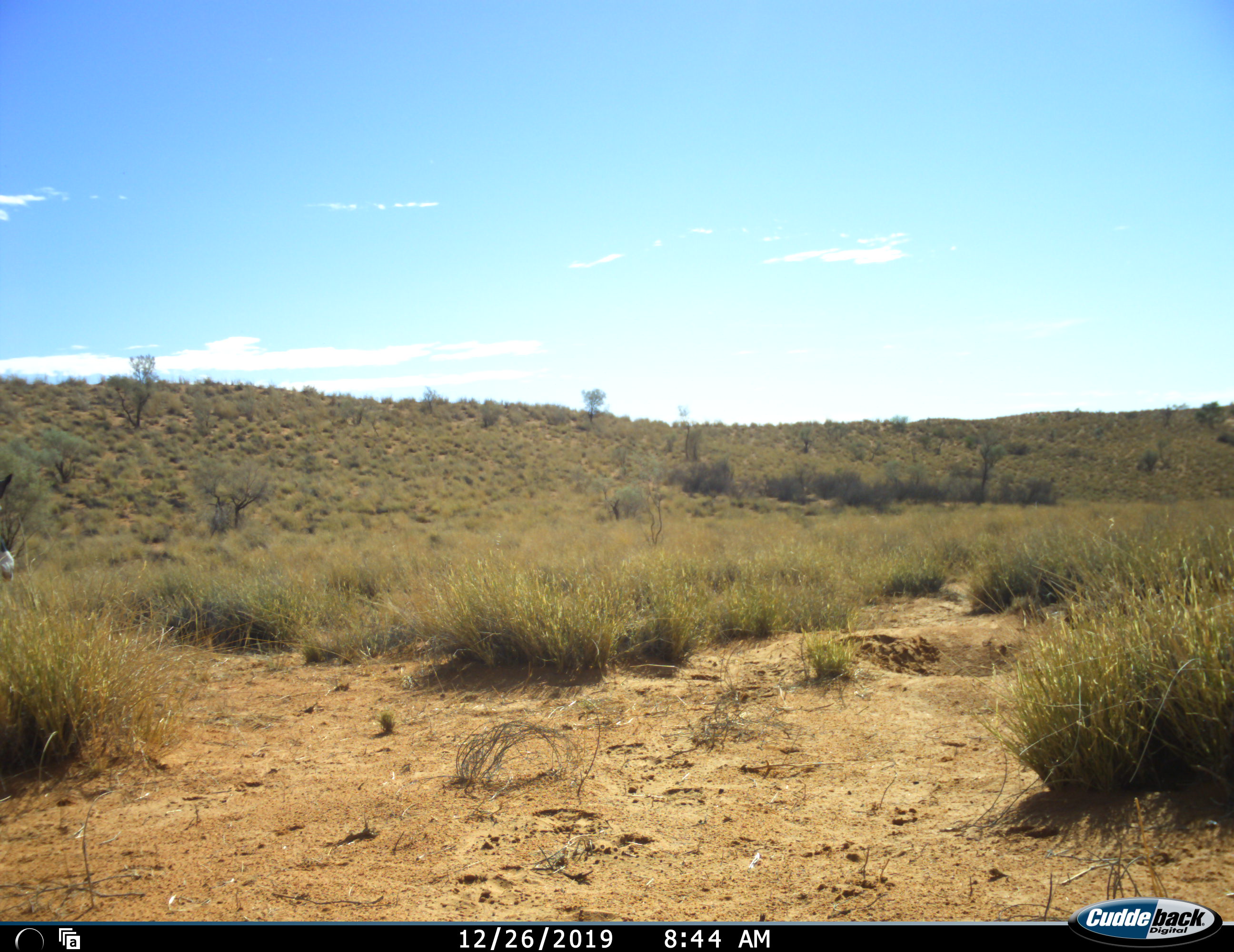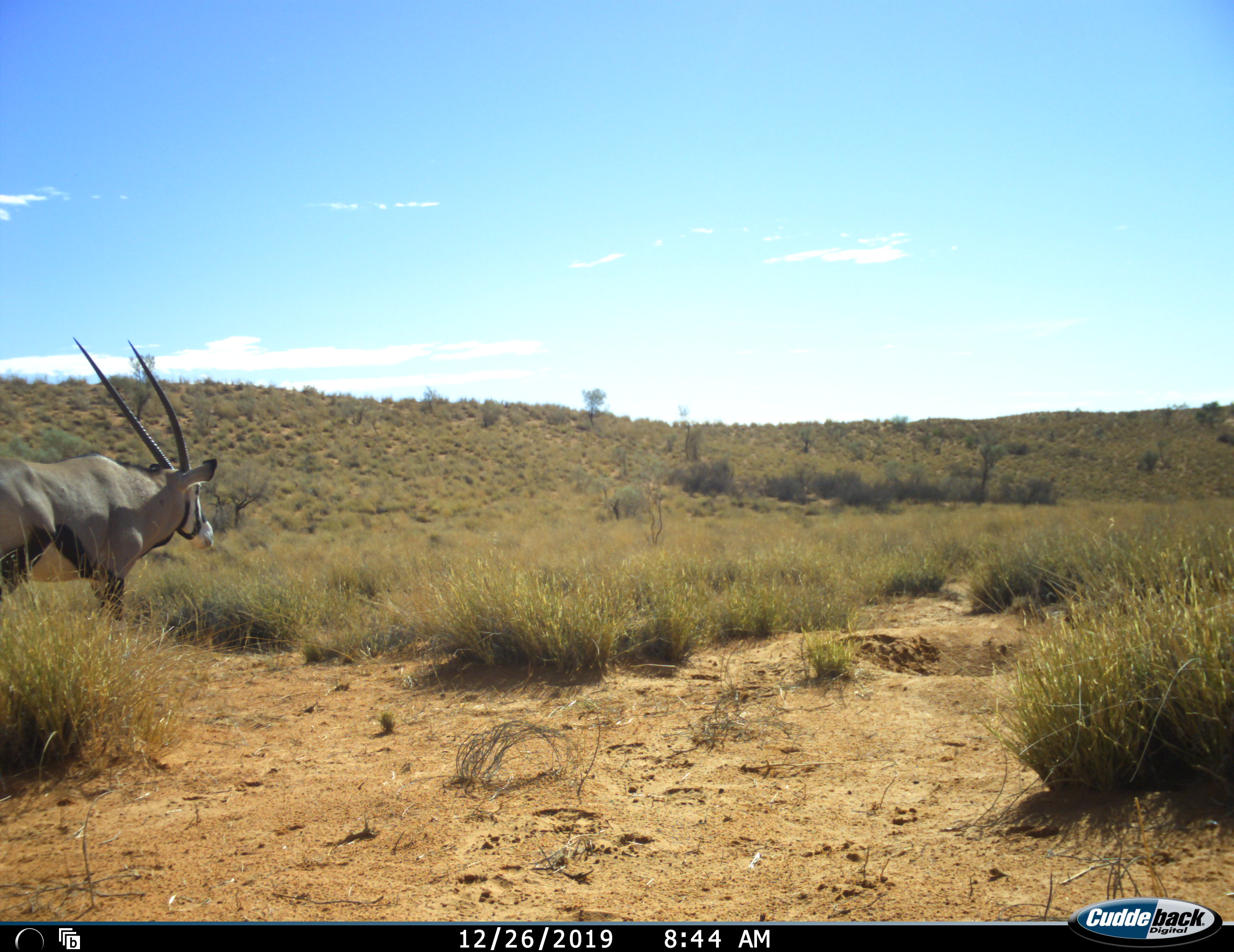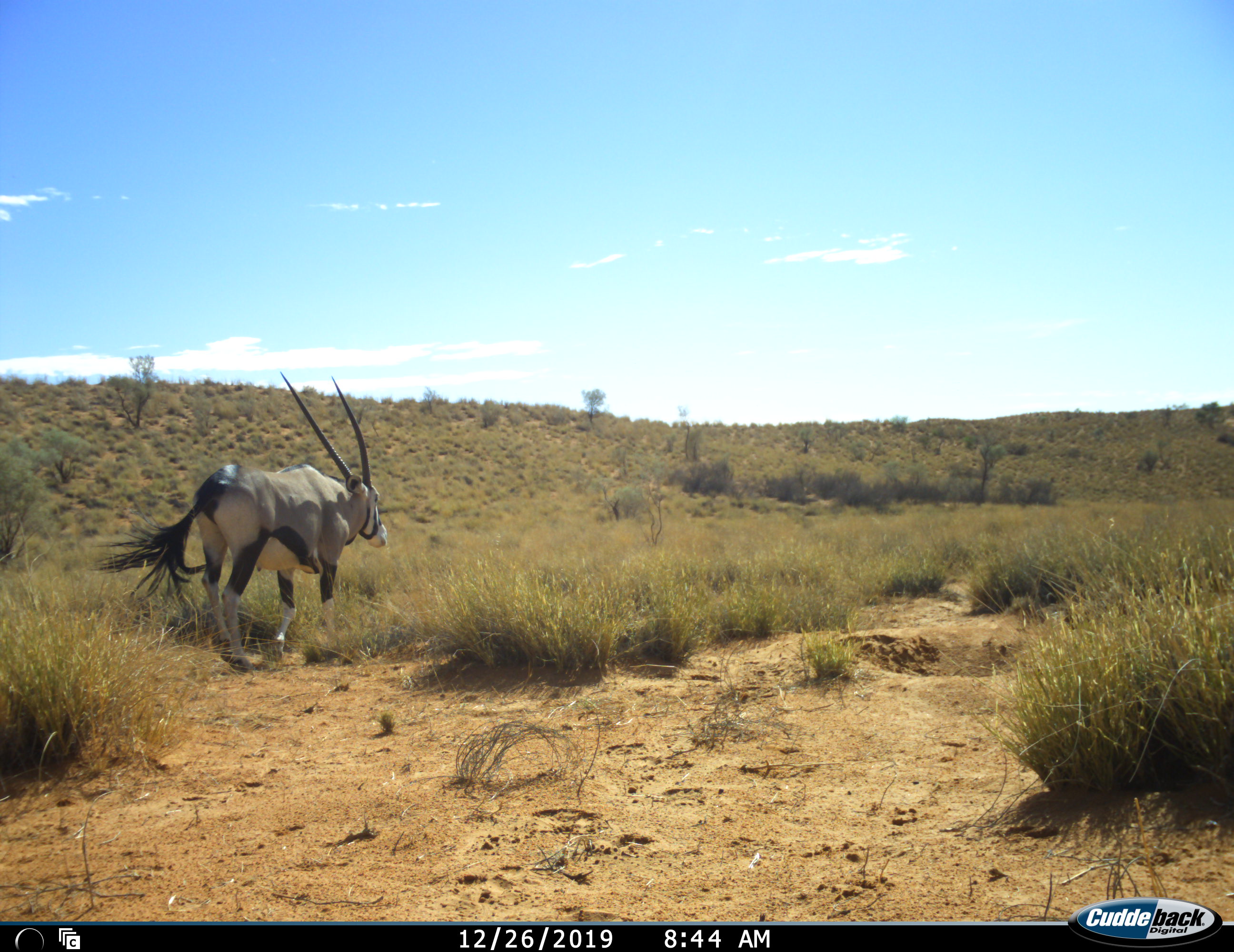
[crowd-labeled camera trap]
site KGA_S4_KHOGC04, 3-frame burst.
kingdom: Animalia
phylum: Chordata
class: Mammalia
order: Artiodactyla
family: Bovidae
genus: Oryx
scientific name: Oryx gazella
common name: gemsbok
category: oryx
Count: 1.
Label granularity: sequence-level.